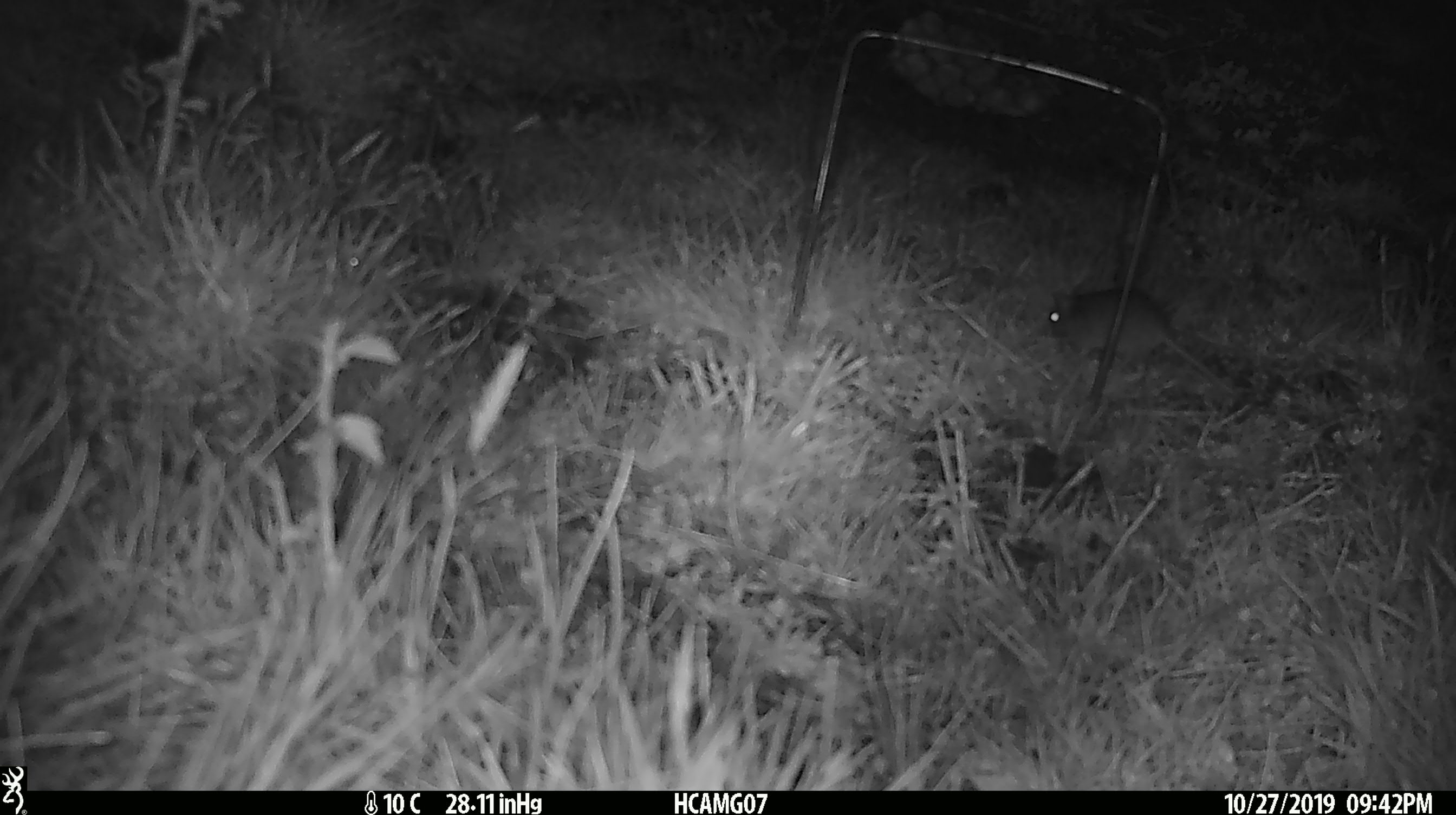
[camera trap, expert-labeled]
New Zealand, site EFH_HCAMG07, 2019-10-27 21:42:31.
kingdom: Animalia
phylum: Chordata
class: Mammalia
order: Rodentia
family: Muridae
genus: Mus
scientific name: Mus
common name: mouse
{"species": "mouse (Mus)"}